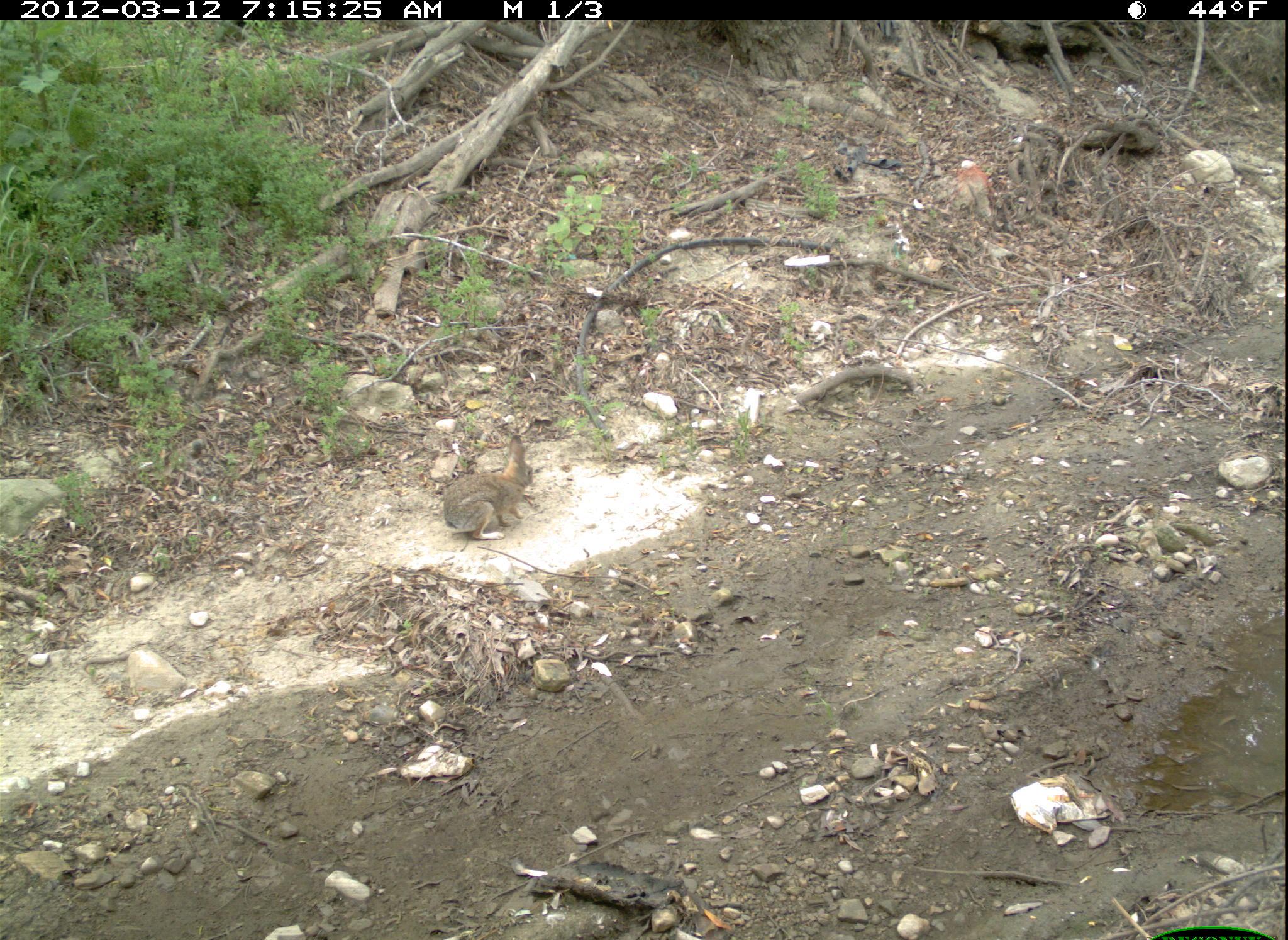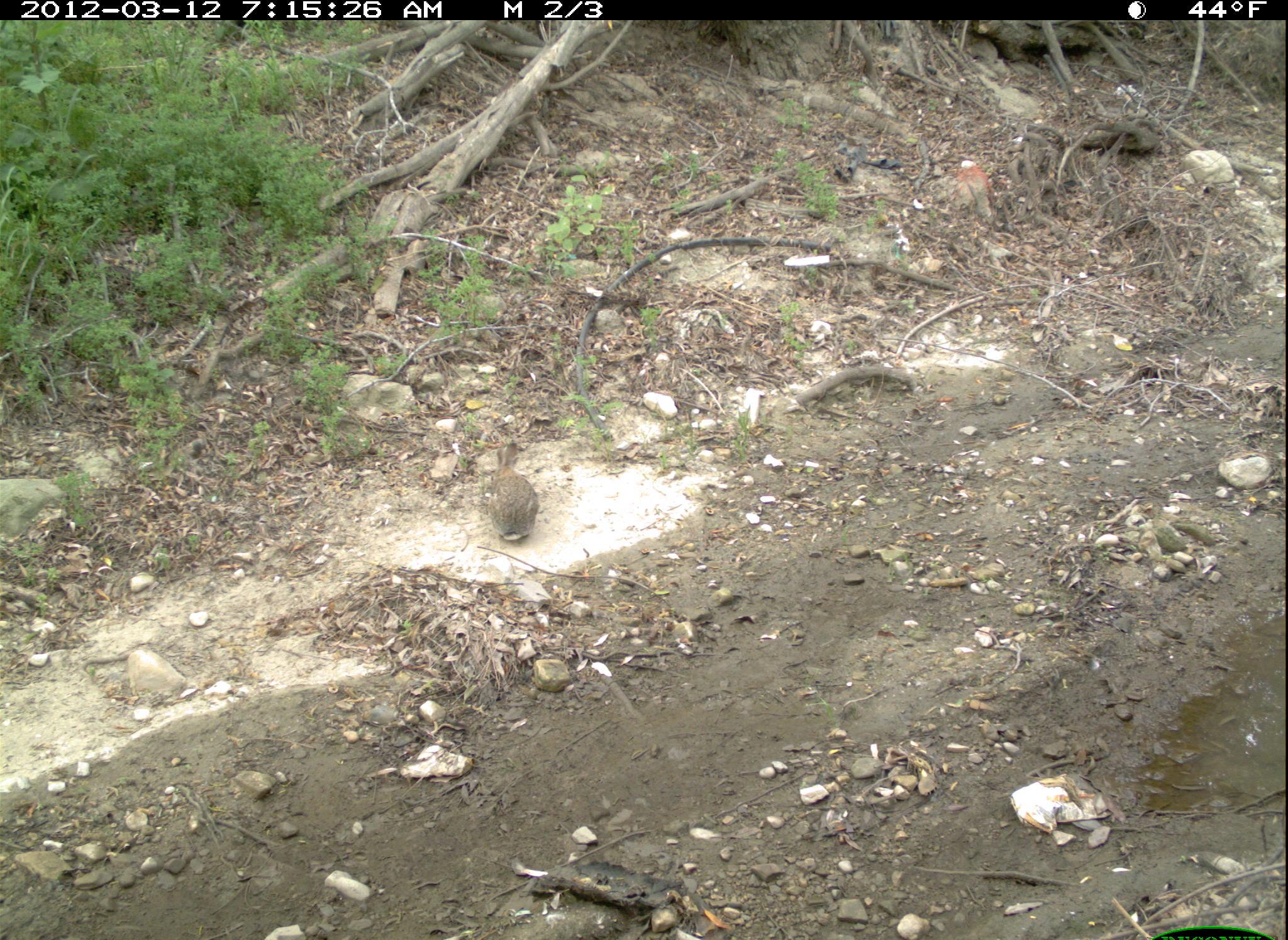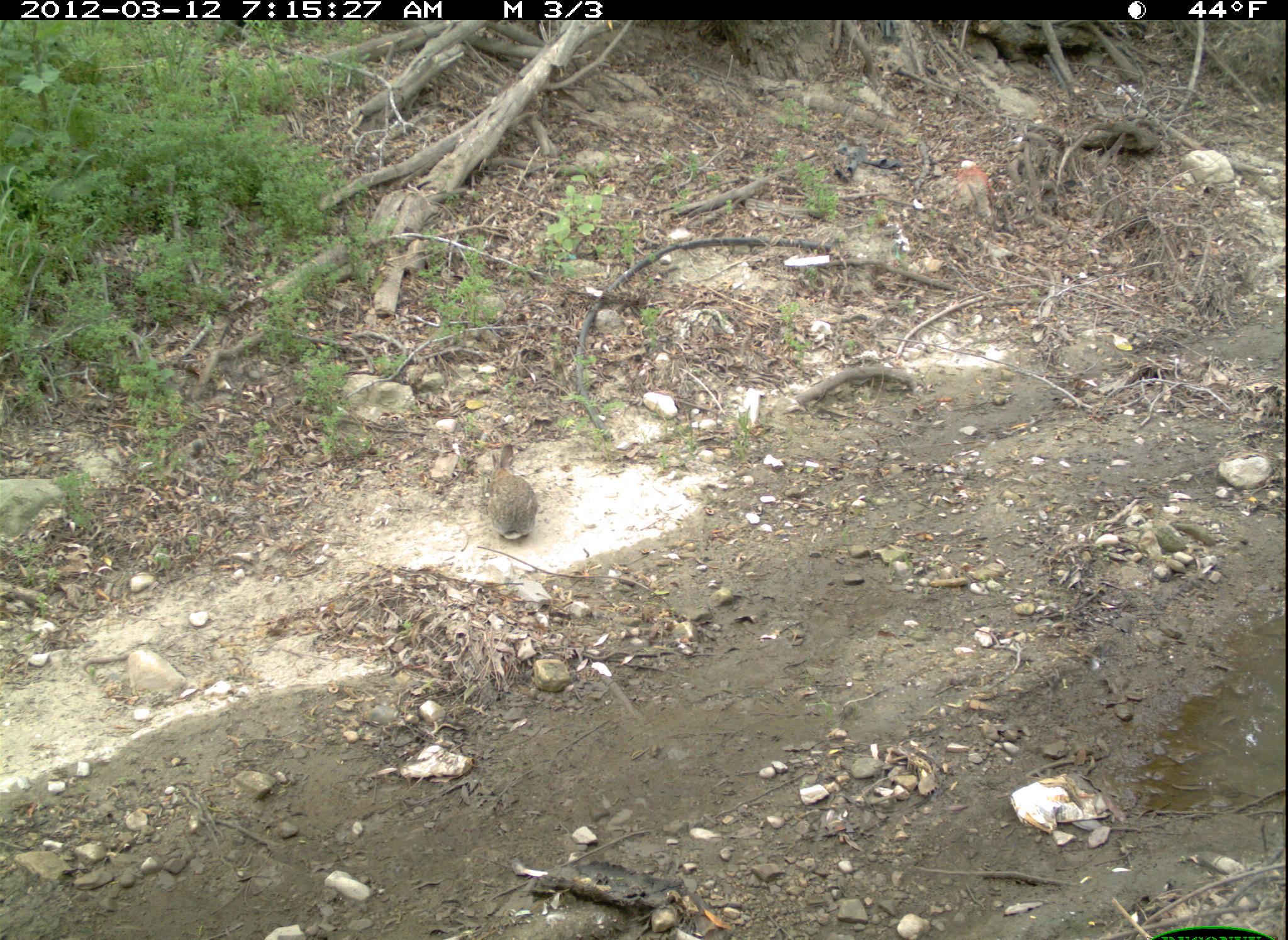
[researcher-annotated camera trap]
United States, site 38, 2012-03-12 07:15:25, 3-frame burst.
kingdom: Animalia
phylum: Chordata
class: Mammalia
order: Lagomorpha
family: Leporidae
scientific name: Leporidae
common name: rabbits and hares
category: rabbit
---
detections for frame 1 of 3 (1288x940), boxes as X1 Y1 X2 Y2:
rabbit: 440 432 541 546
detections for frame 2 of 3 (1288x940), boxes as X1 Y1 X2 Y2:
rabbit: 481 437 544 548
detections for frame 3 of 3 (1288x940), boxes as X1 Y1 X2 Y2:
rabbit: 469 432 543 554